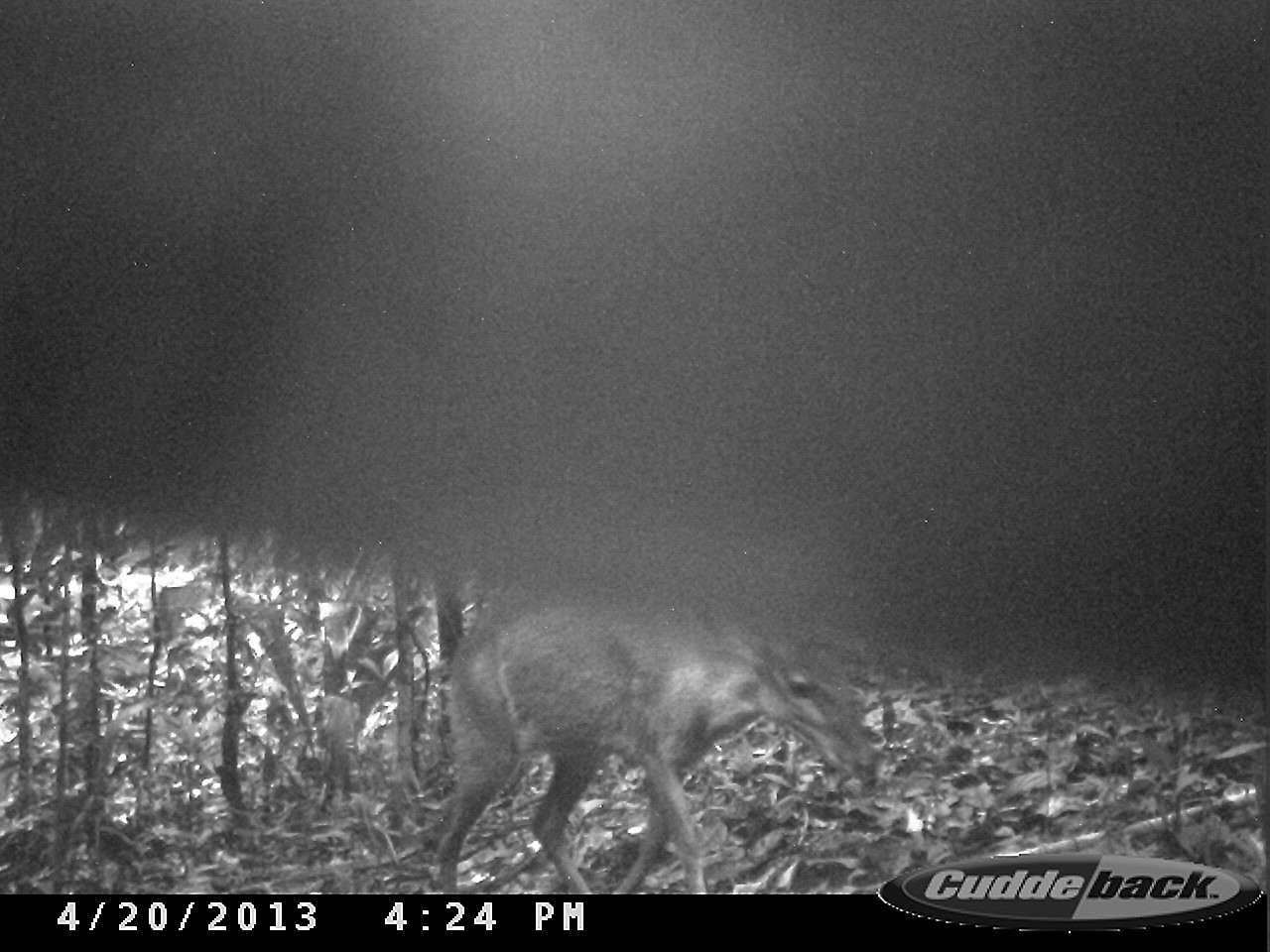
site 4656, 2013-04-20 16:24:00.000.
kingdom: Animalia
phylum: Chordata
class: Mammalia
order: Artiodactyla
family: Cervidae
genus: Mazama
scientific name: Mazama gouazoubira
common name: gray brocket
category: mazama gouazaoubira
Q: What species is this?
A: Mazama gouazaoubira (gray brocket) (Mazama gouazoubira).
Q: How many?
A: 1.